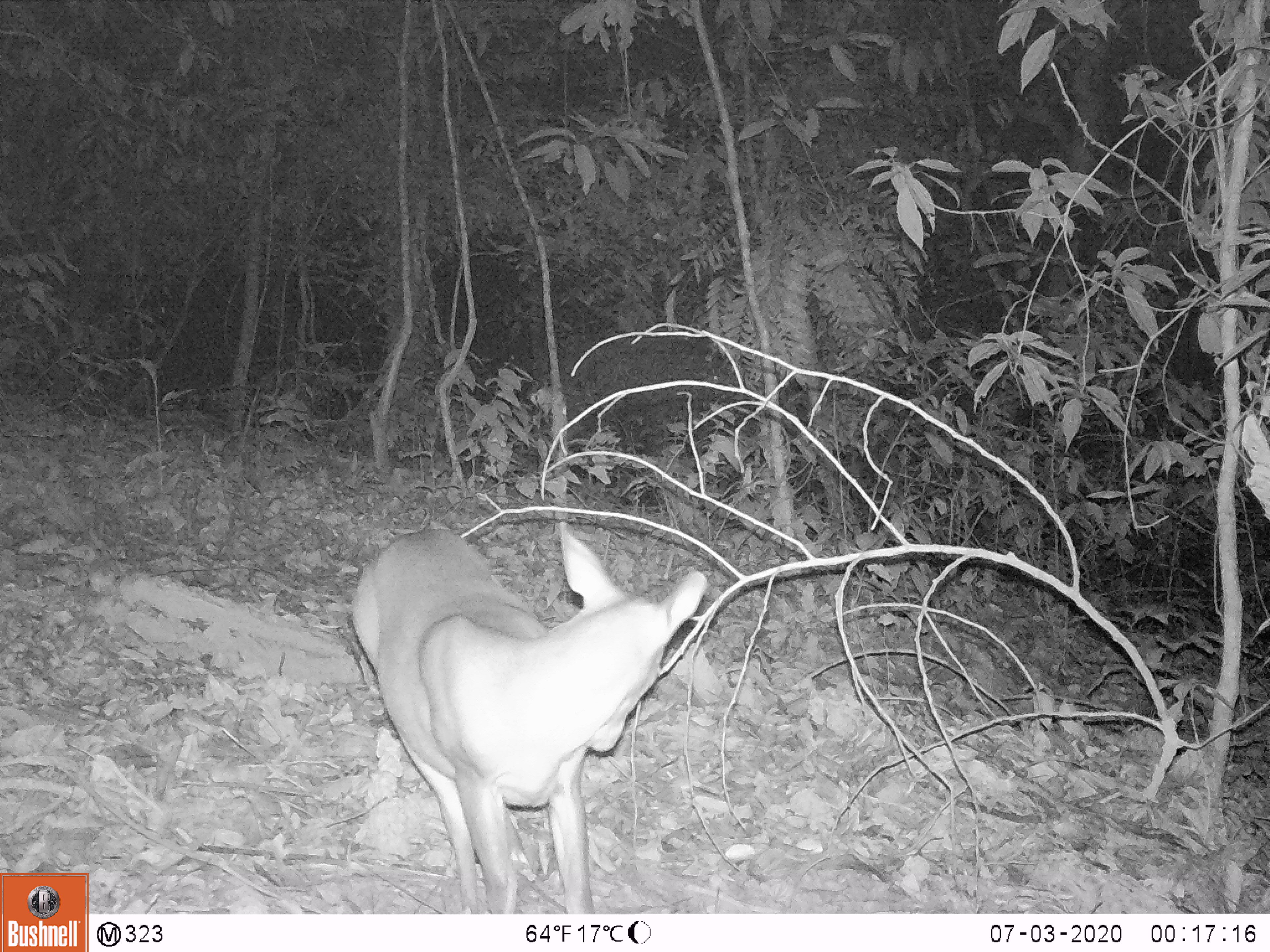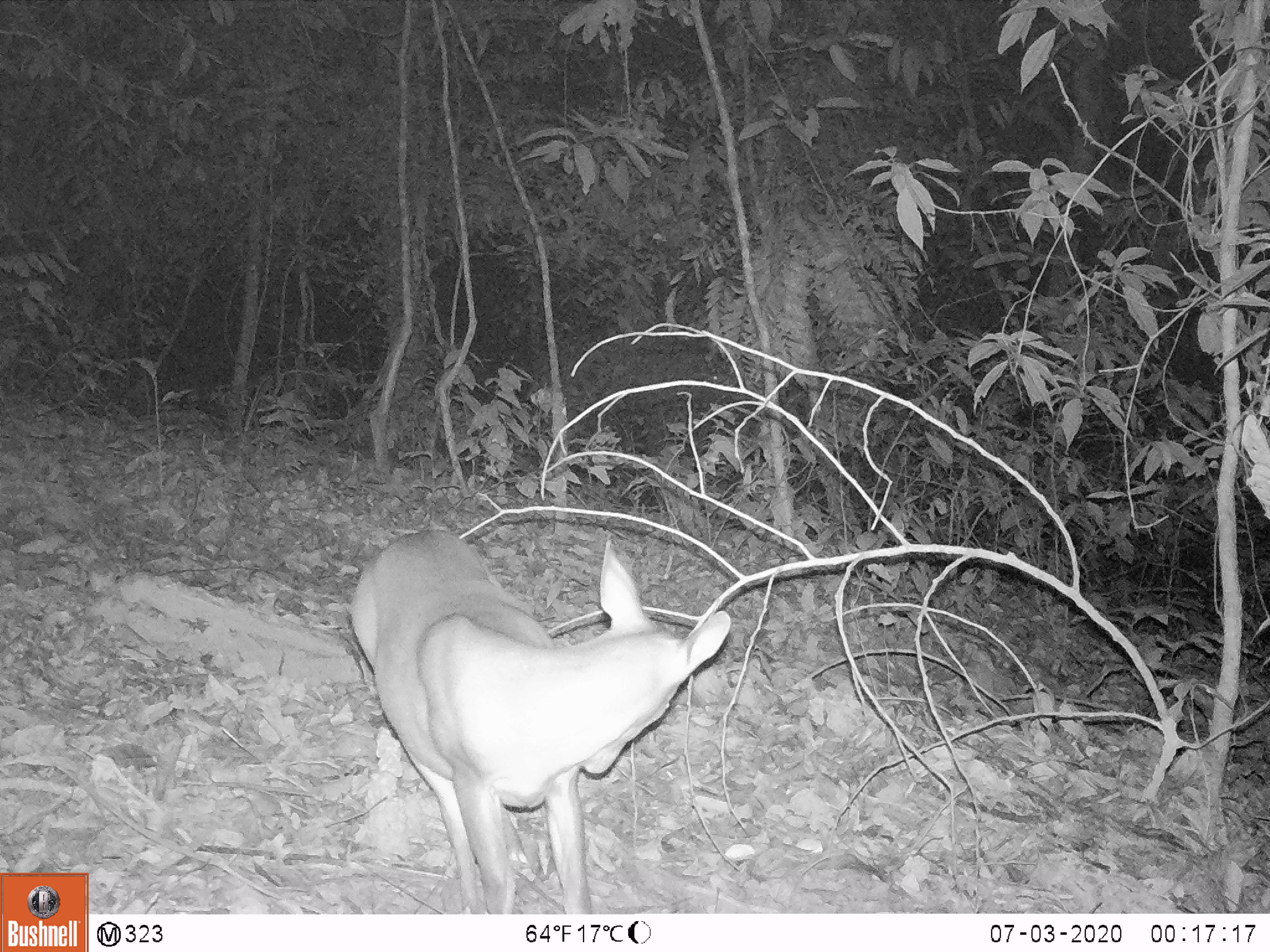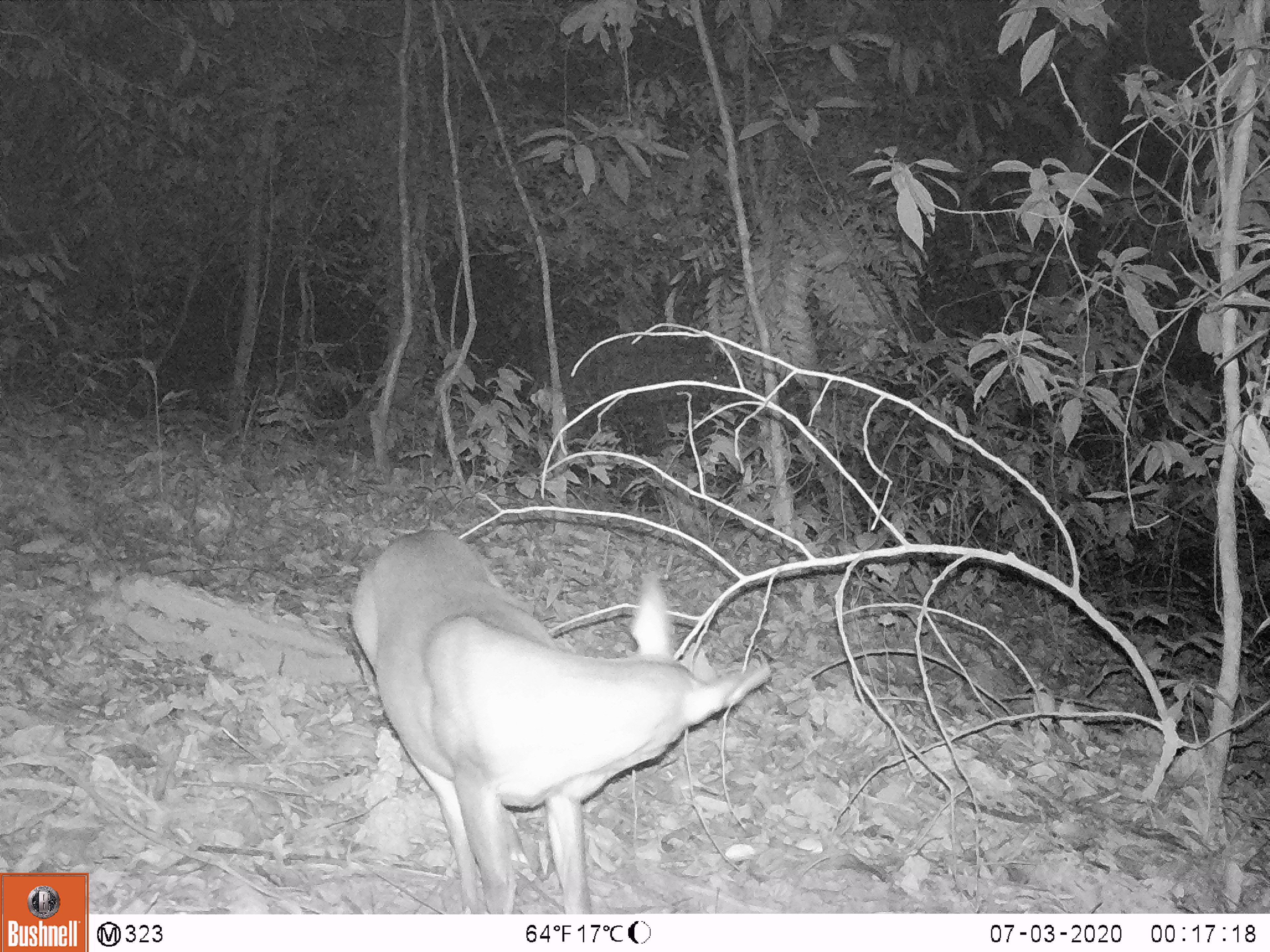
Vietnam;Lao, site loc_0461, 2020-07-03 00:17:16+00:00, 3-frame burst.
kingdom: Animalia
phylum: Chordata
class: Mammalia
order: Artiodactyla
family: Cervidae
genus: Muntiacus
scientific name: Muntiacus vuquangensis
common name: large-antlered muntjac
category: large antlered muntjac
Large antlered muntjac (large-antlered muntjac) (Muntiacus vuquangensis). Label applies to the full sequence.